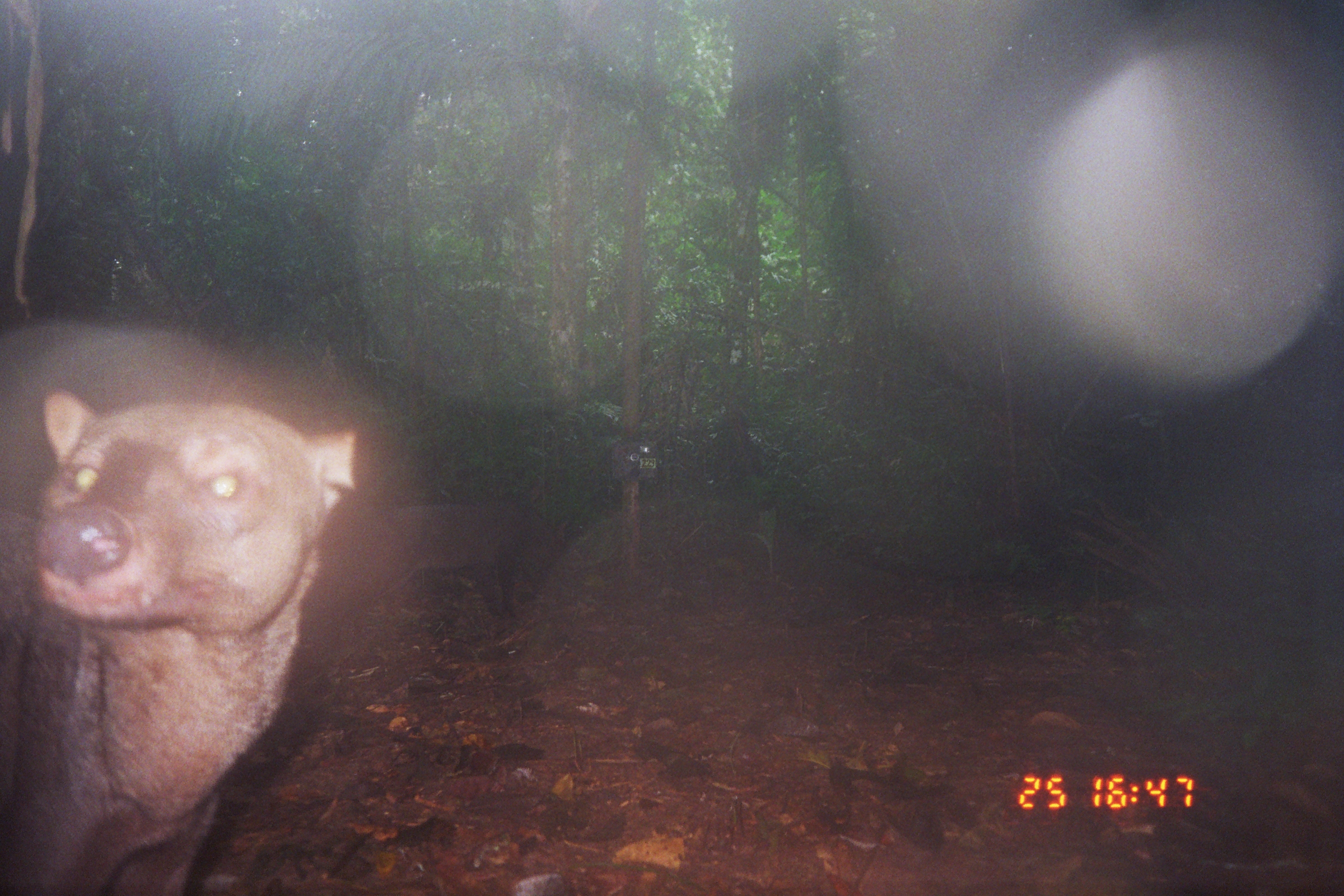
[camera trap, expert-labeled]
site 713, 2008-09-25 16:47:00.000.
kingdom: Animalia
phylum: Chordata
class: Mammalia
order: Carnivora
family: Canidae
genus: Atelocynus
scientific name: Atelocynus microtis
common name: short-eared dog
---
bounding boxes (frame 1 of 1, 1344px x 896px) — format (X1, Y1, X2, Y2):
atelocynus microtis: (4, 319, 363, 894); (371, 482, 546, 630)